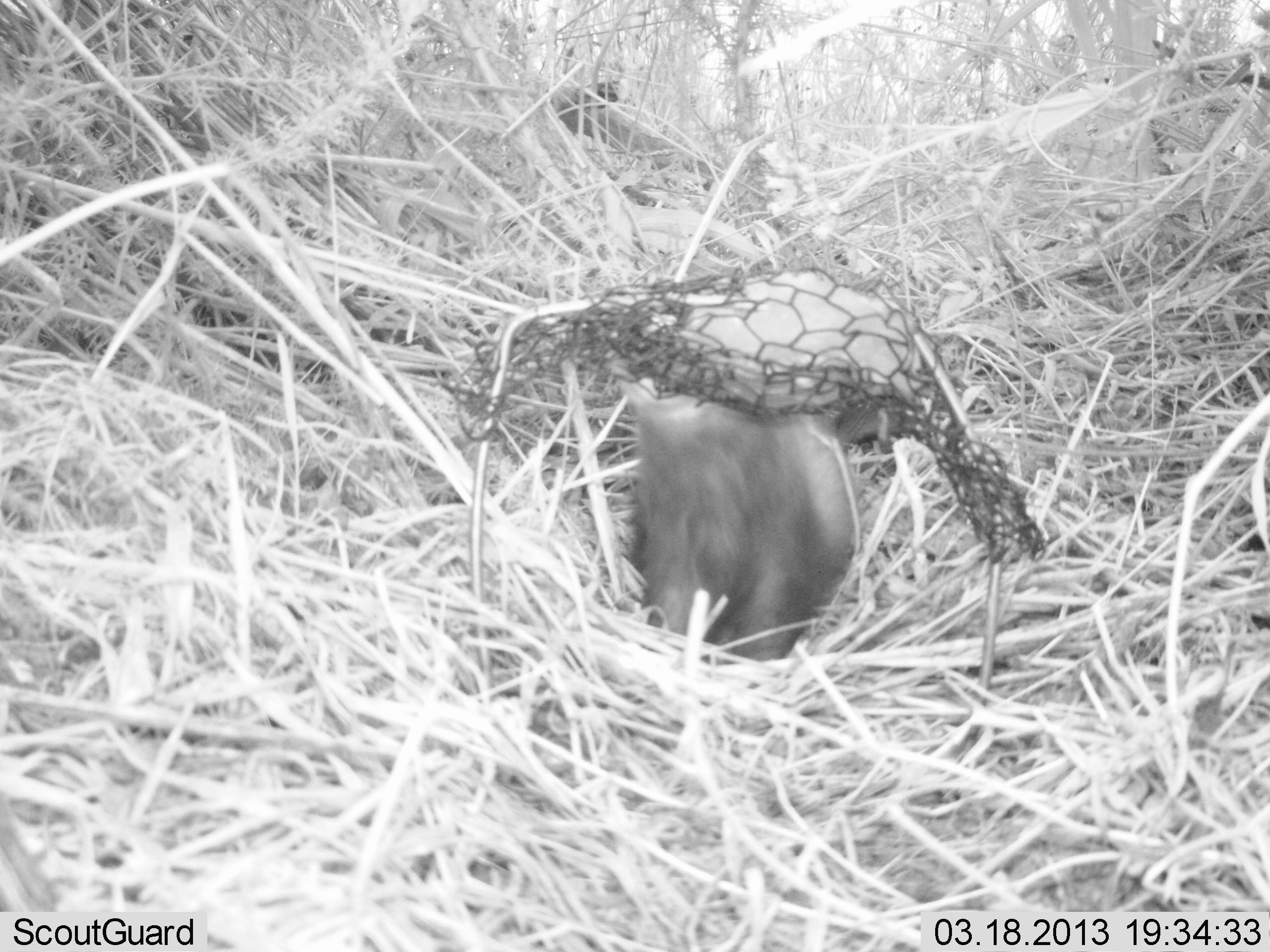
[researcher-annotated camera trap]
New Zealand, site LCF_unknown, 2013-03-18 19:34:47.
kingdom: Animalia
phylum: Chordata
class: Mammalia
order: Carnivora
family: Mustelidae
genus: Mustela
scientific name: Mustela furo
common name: ferret